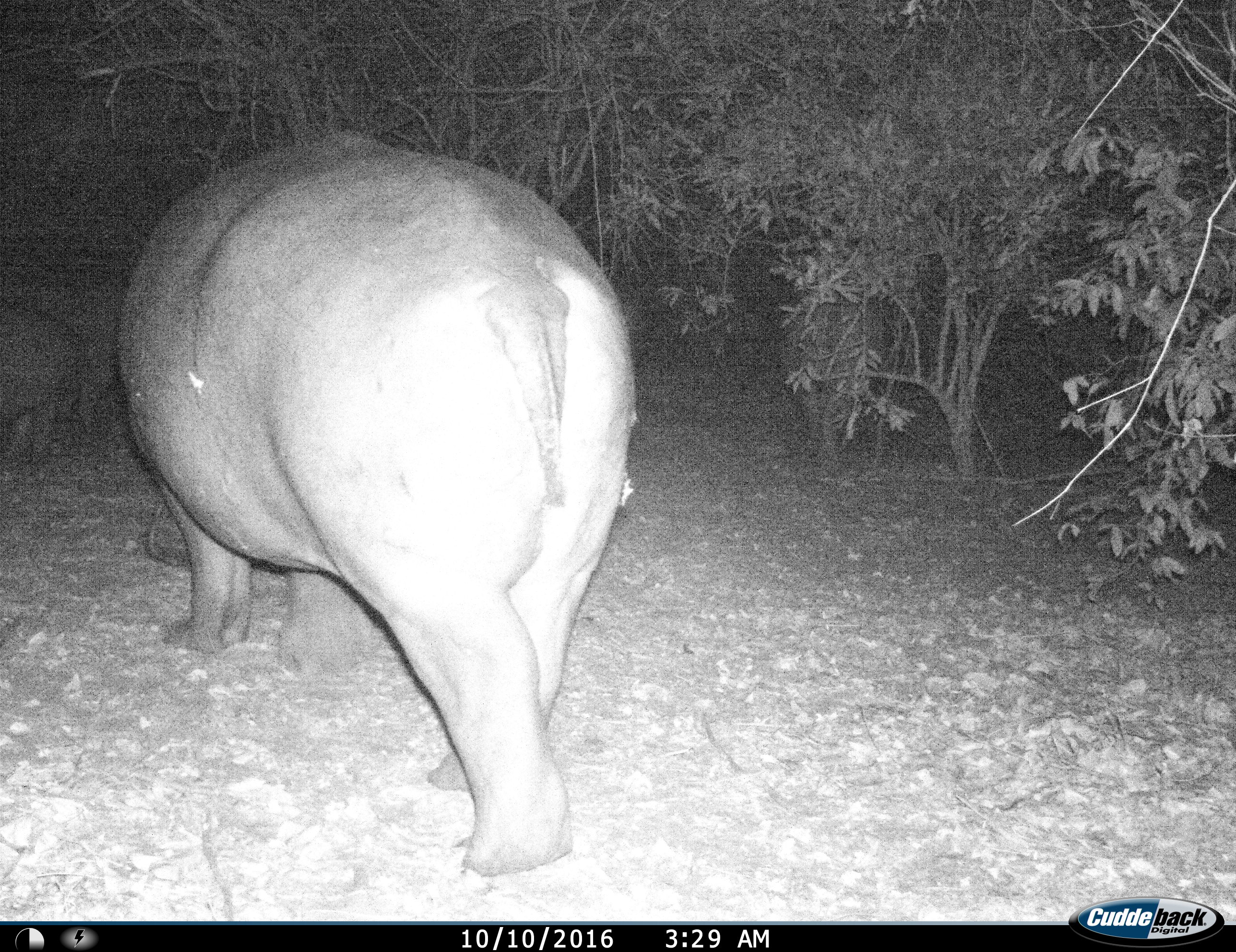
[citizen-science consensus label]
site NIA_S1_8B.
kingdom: Animalia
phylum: Chordata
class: Mammalia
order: Artiodactyla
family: Hippopotamidae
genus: Hippopotamus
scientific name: Hippopotamus amphibius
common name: hippopotamus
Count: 2.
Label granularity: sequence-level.